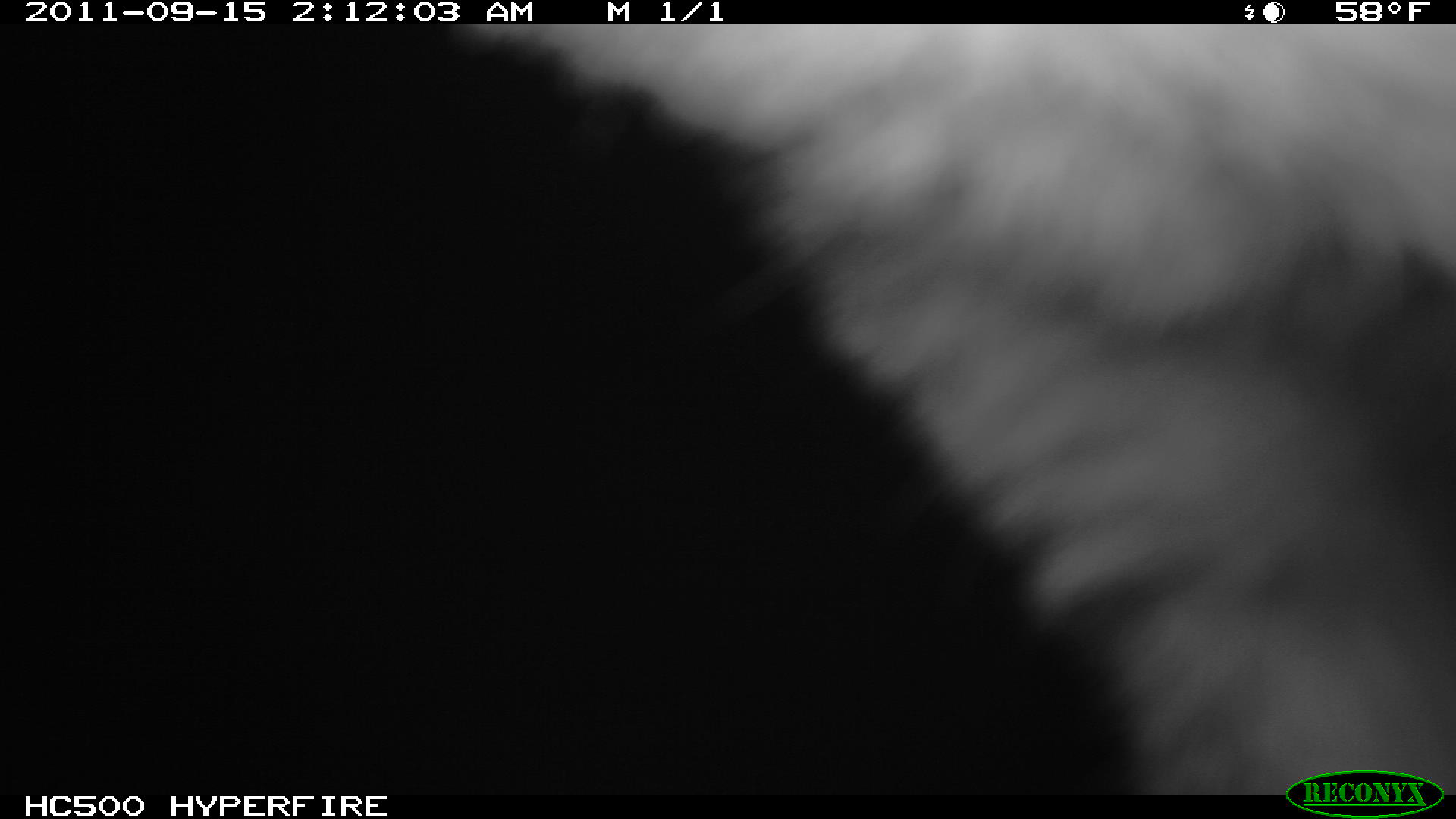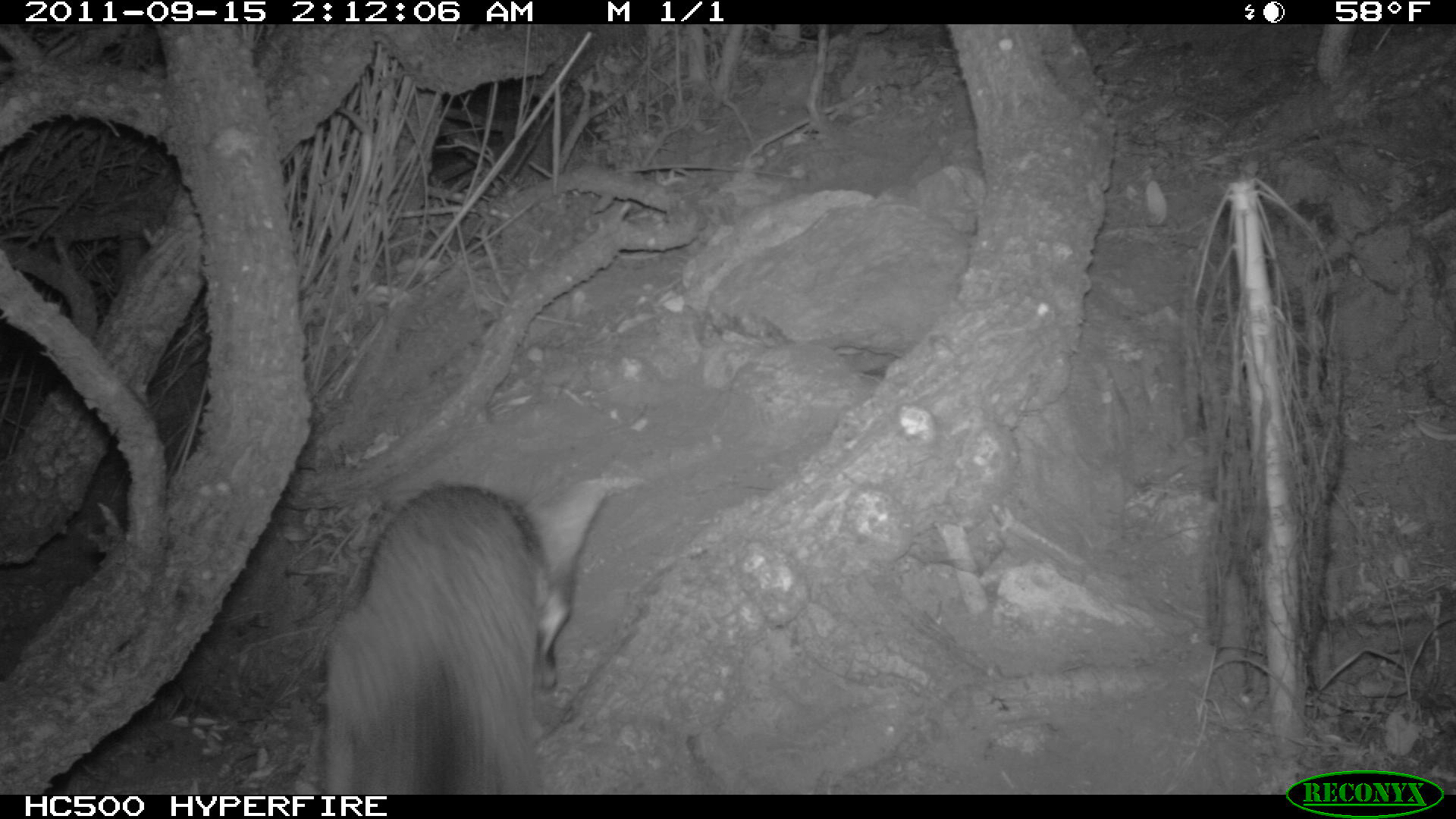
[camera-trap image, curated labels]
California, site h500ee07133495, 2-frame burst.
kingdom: Animalia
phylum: Chordata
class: Mammalia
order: Carnivora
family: Canidae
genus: Urocyon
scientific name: Urocyon littoralis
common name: island fox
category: fox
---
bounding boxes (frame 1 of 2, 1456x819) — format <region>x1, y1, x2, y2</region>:
fox: <region>458, 24, 1455, 794</region>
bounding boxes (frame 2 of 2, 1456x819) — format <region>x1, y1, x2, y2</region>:
fox: <region>291, 471, 641, 794</region>